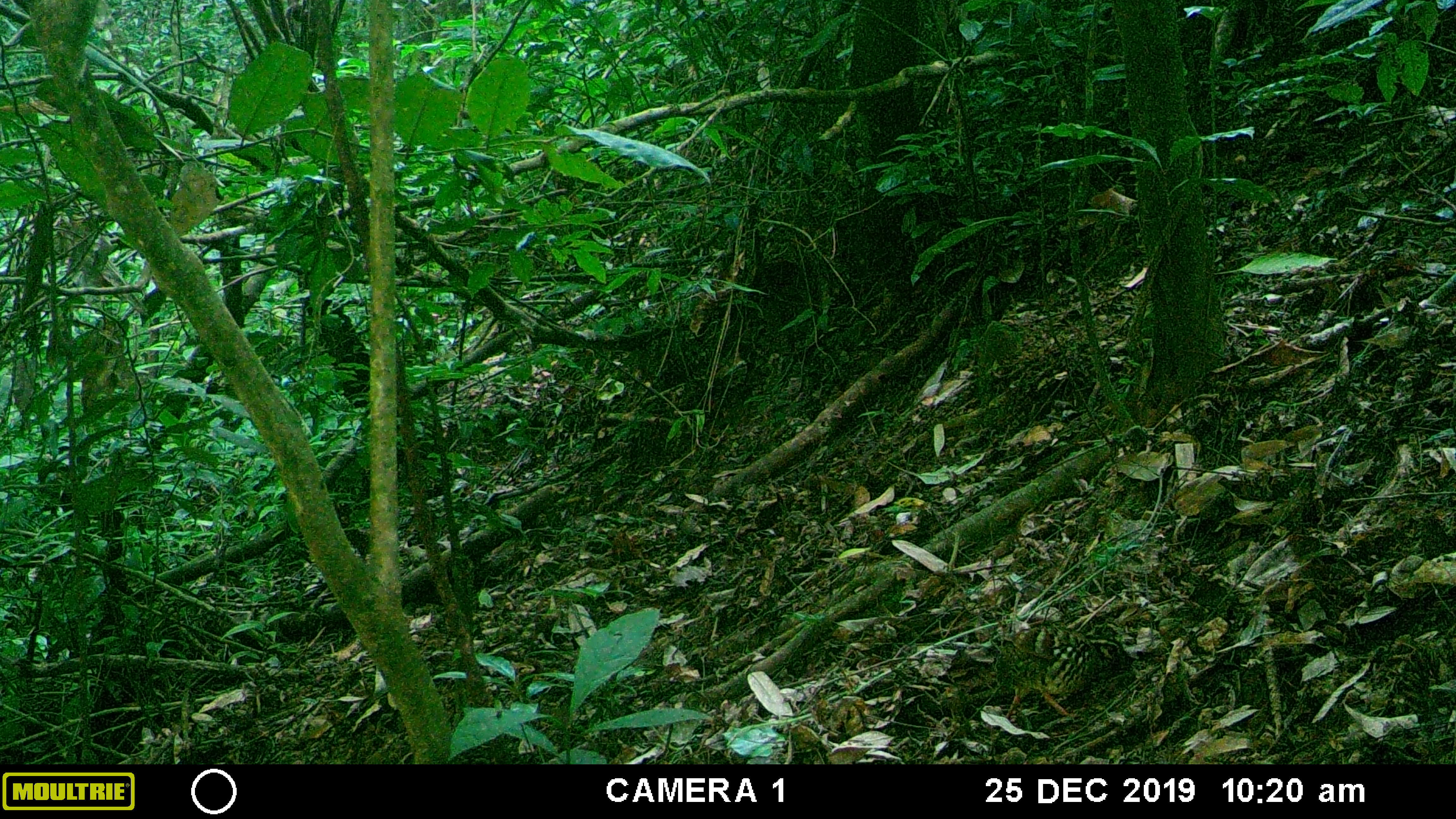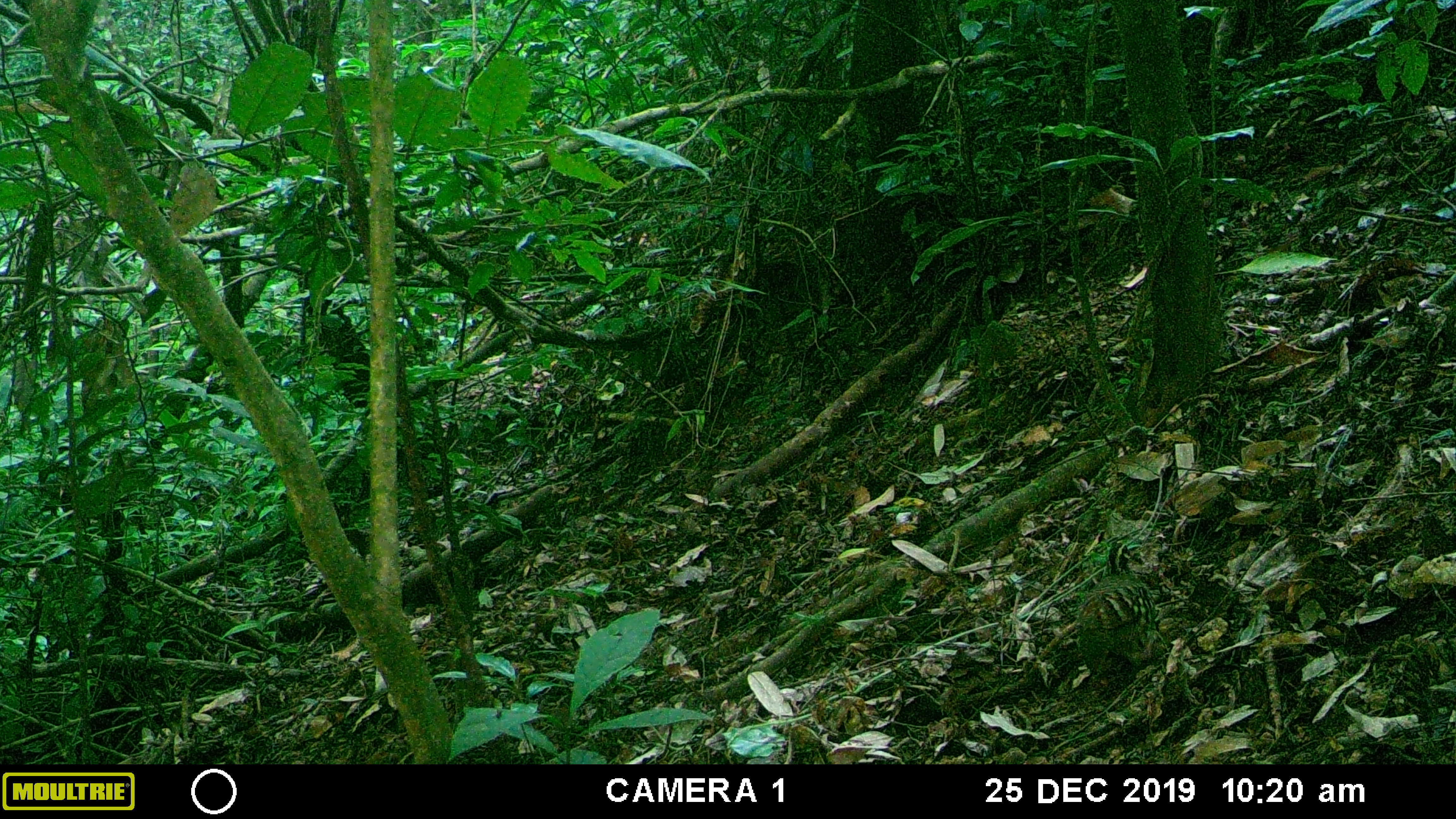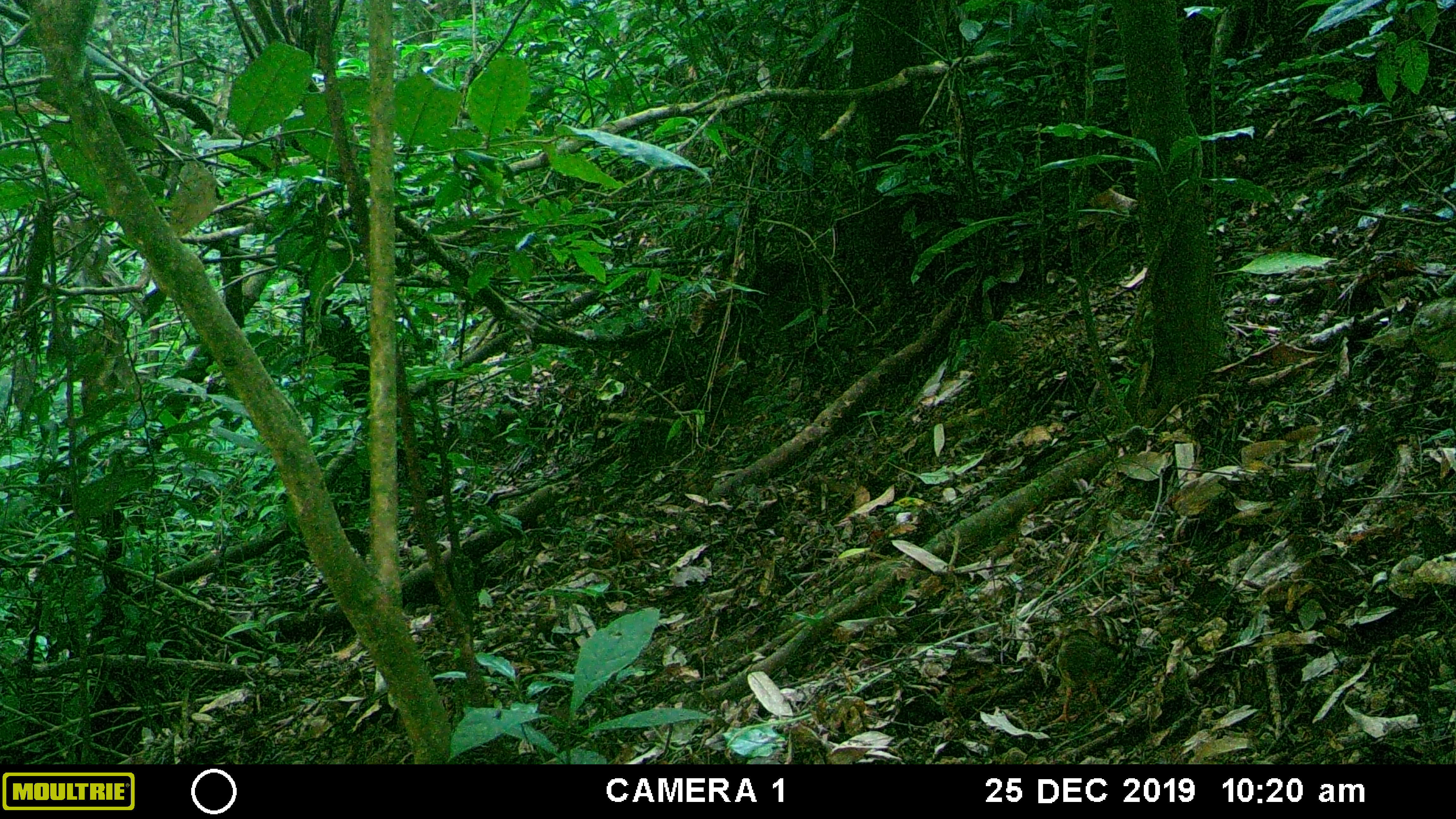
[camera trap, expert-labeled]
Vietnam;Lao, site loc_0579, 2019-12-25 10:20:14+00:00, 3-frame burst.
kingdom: Animalia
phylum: Chordata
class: Aves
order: Galliformes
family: Phasianidae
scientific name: Phasianidae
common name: partridge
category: unidentified partridge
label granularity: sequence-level